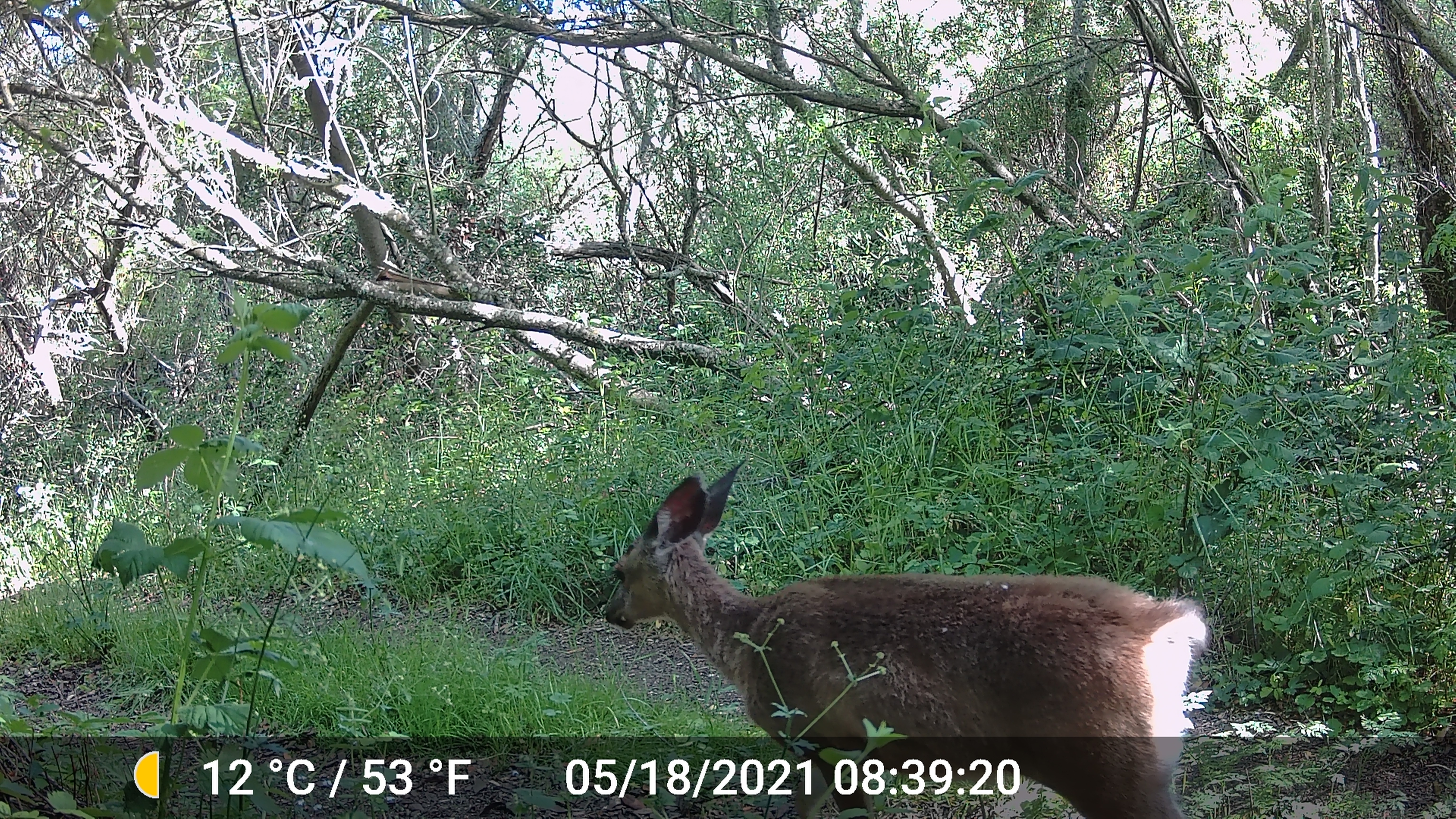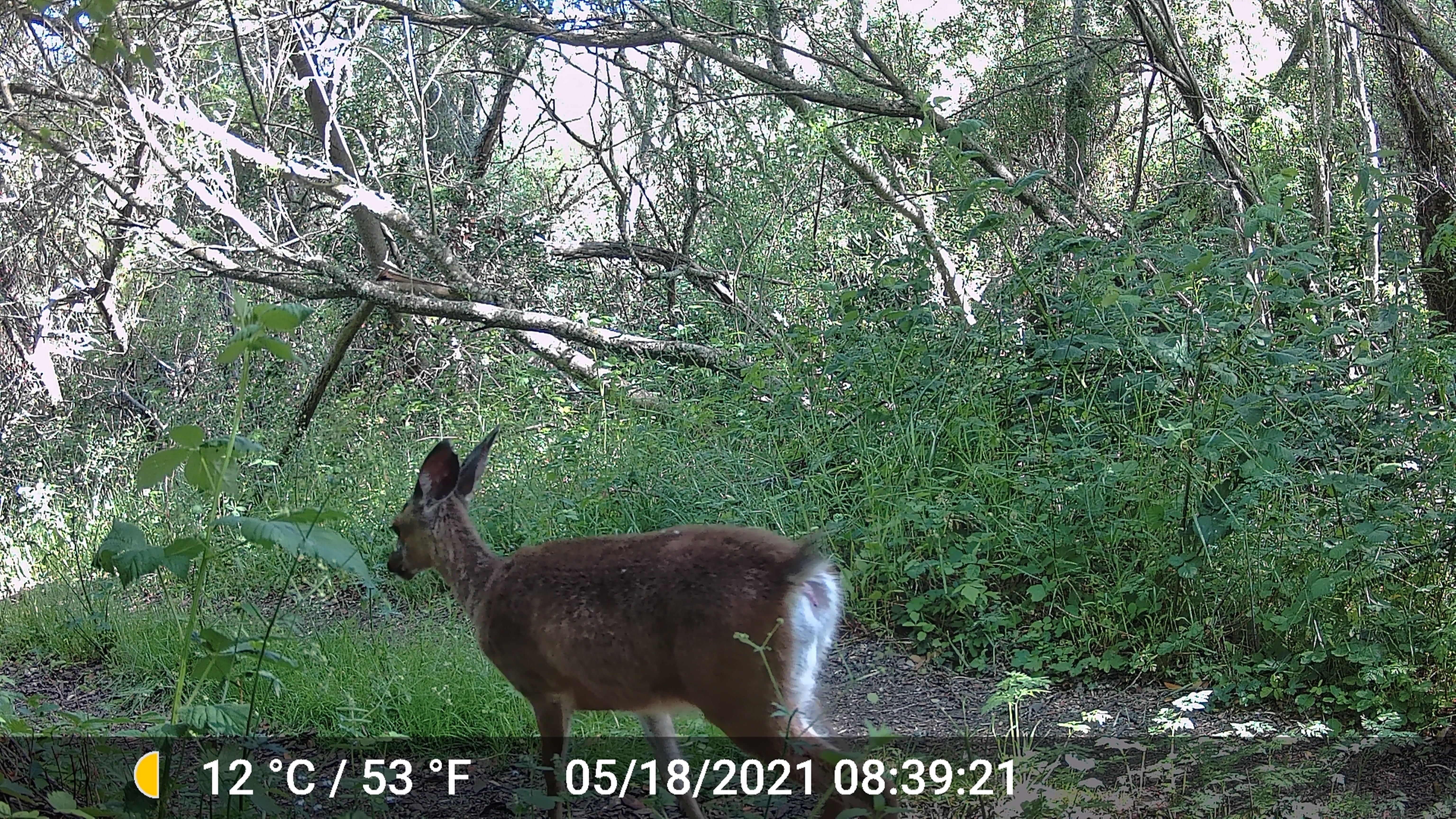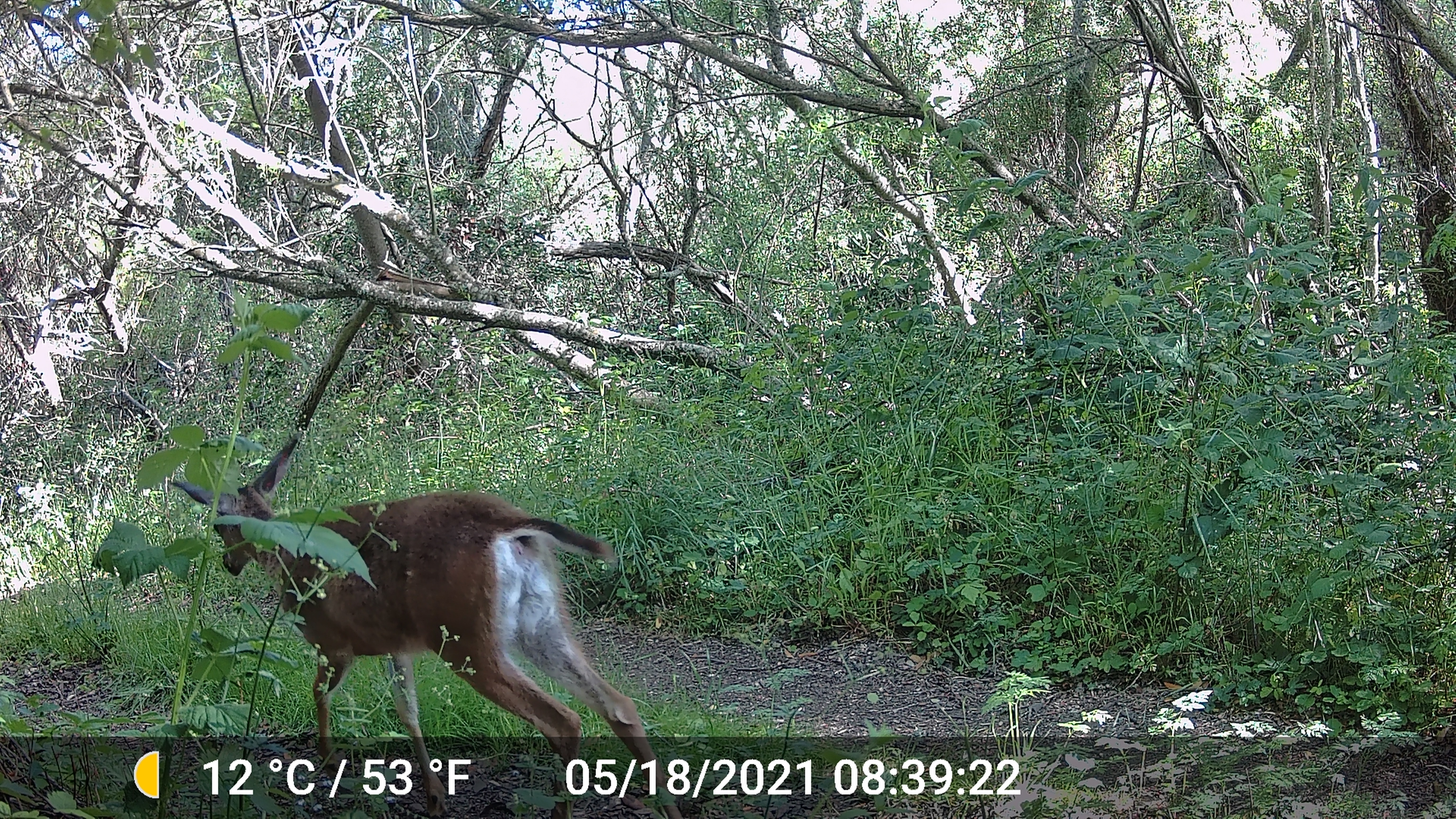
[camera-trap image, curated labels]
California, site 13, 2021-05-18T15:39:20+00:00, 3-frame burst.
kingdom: Animalia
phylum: Chordata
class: Mammalia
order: Artiodactyla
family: Cervidae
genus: Odocoileus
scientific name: Odocoileus hemionus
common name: mule deer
Mule deer (Odocoileus hemionus).